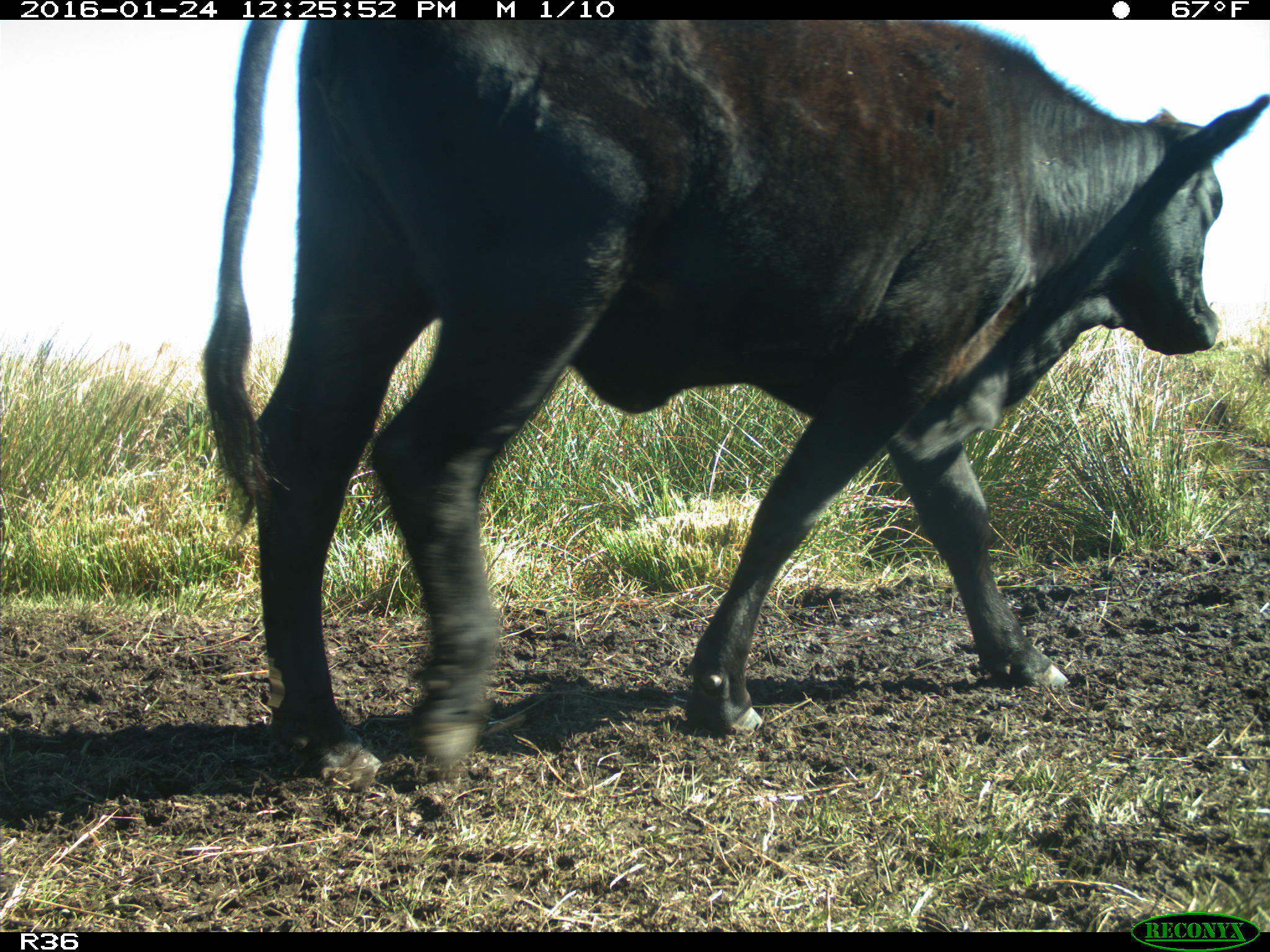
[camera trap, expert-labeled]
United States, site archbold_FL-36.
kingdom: Animalia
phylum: Chordata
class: Mammalia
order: Artiodactyla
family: Bovidae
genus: Bos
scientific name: Bos taurus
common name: domestic cow